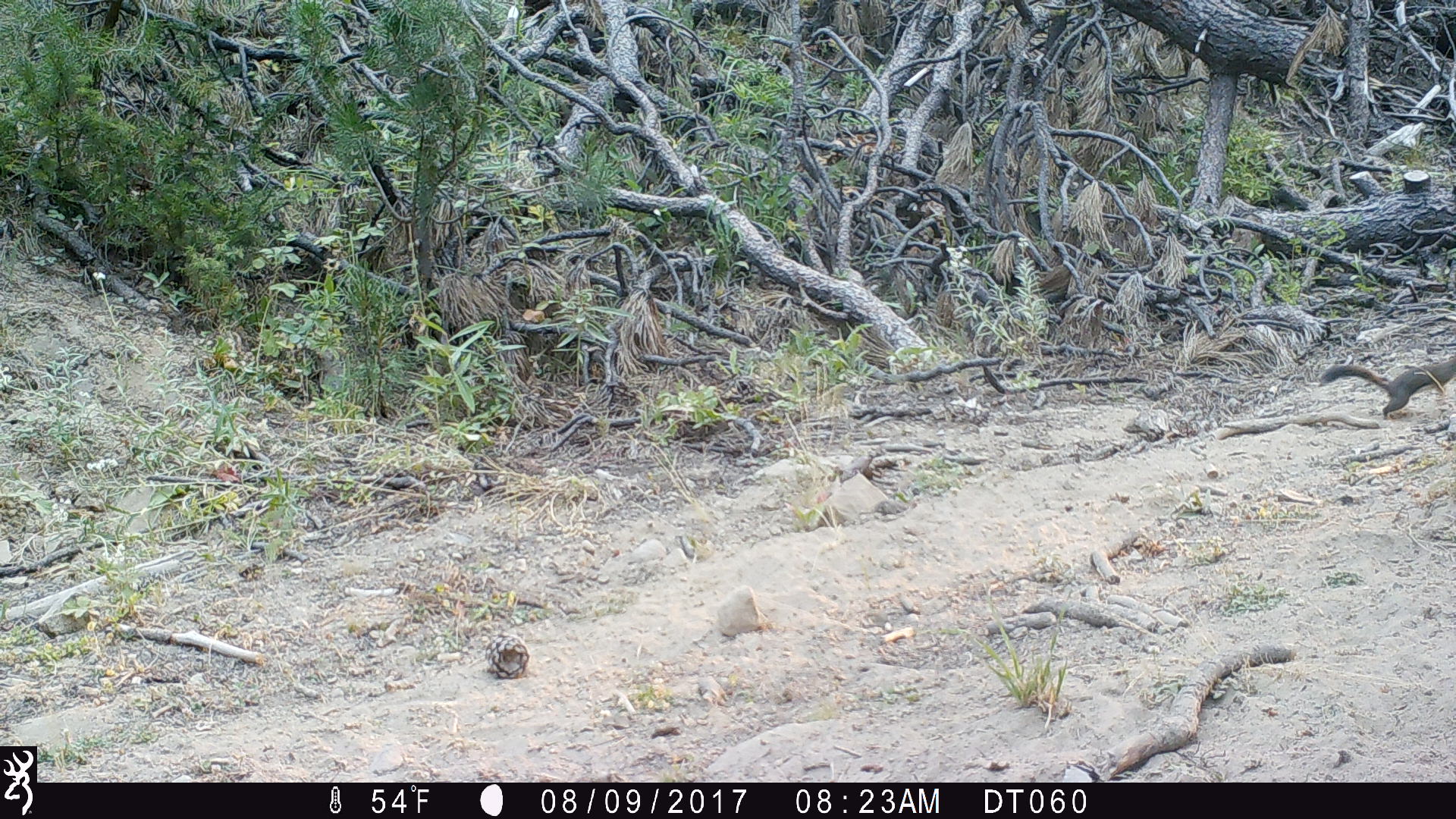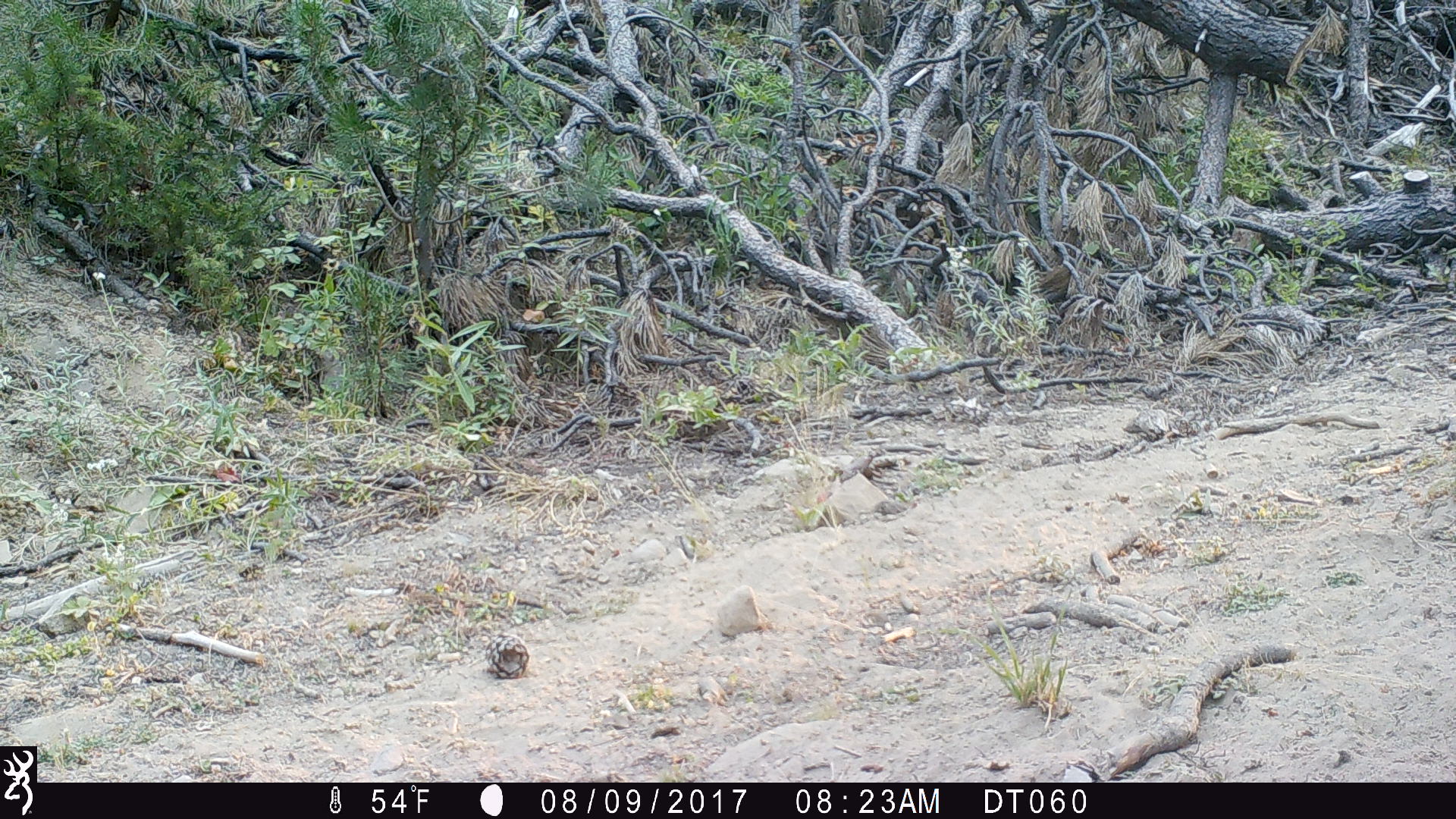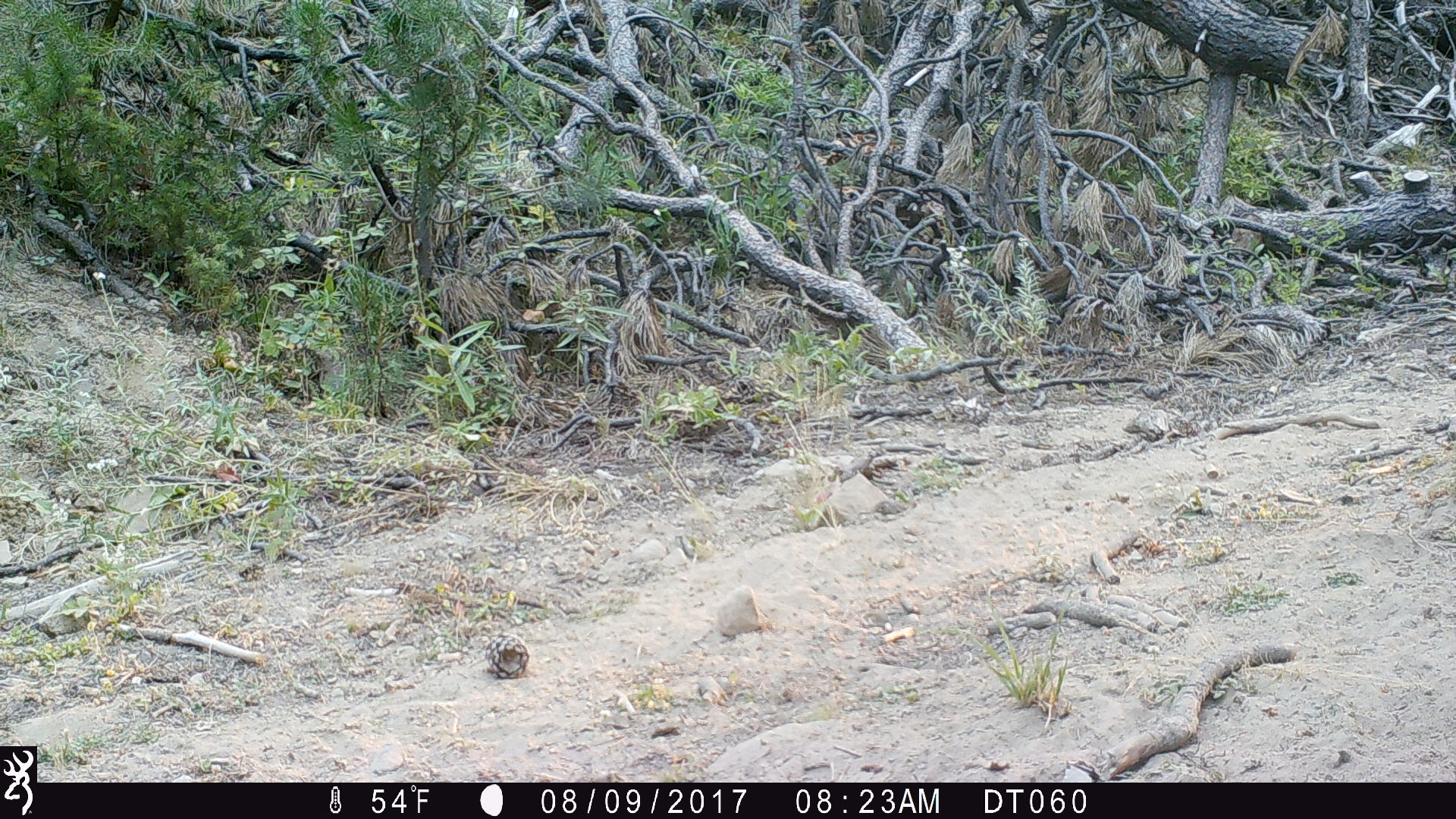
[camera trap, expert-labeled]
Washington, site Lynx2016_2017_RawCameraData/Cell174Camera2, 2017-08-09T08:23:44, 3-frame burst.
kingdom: Animalia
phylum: Chordata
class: Mammalia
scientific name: Mammalia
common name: small mammal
Small mammal (Mammalia). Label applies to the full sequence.